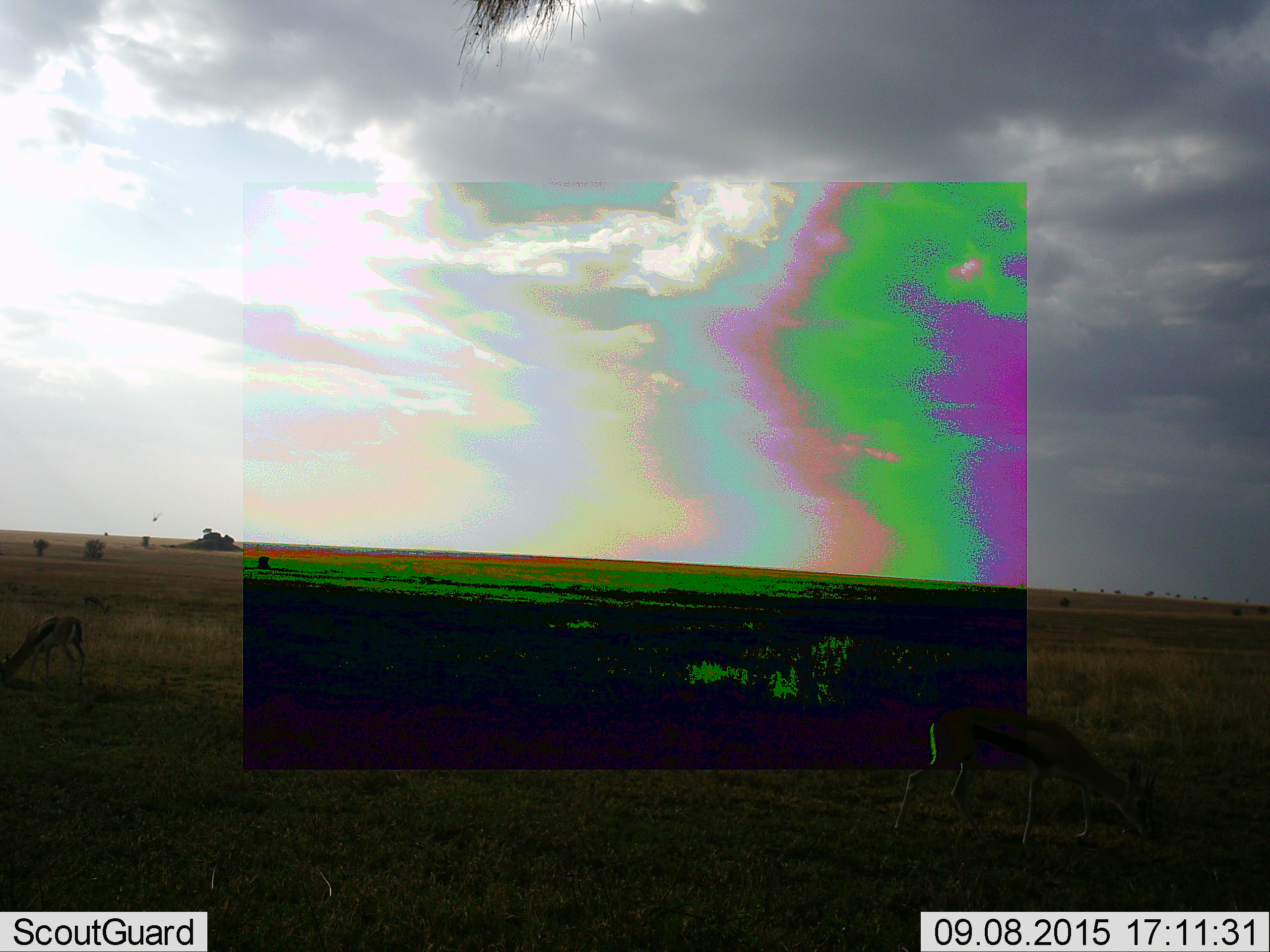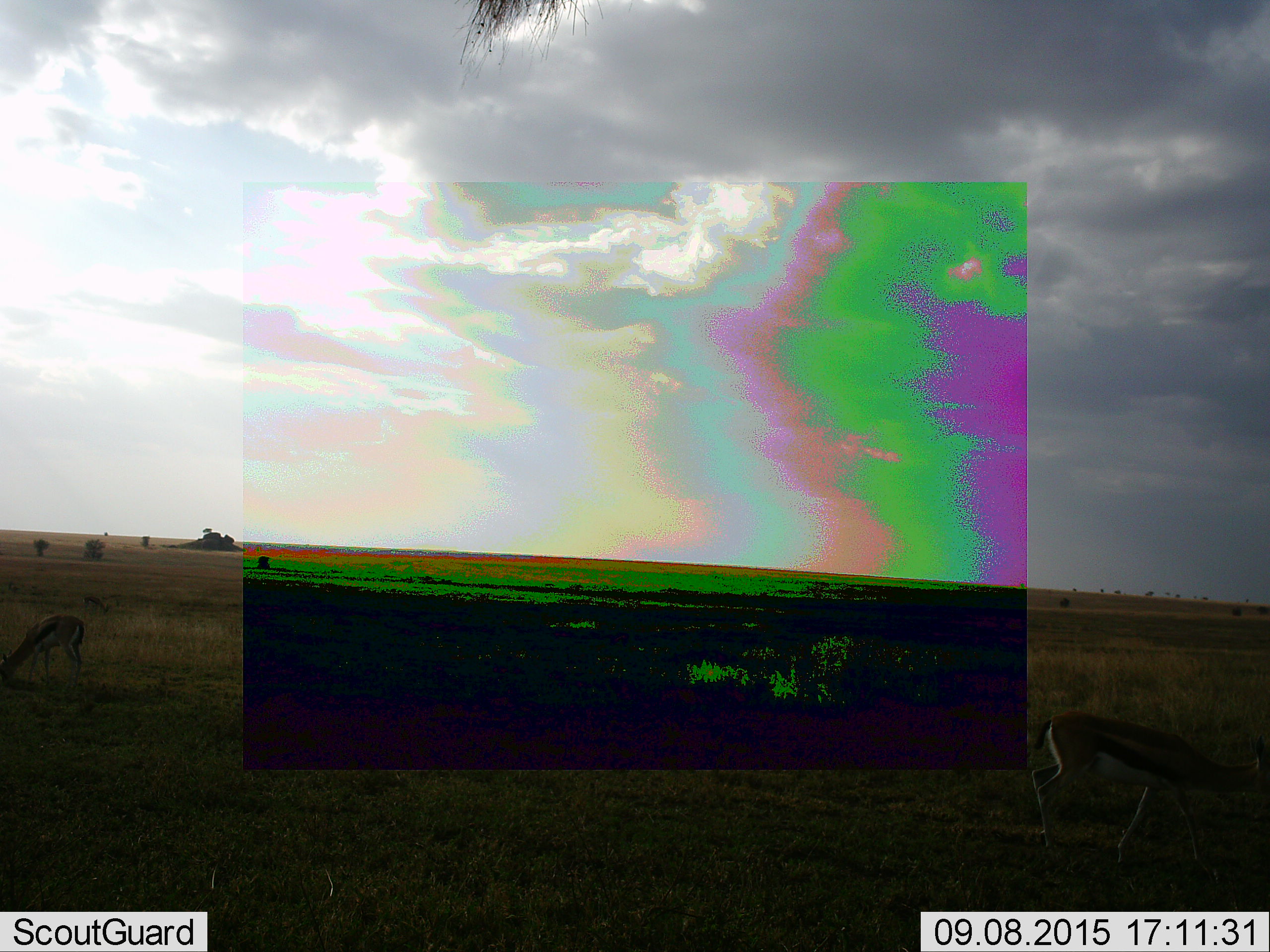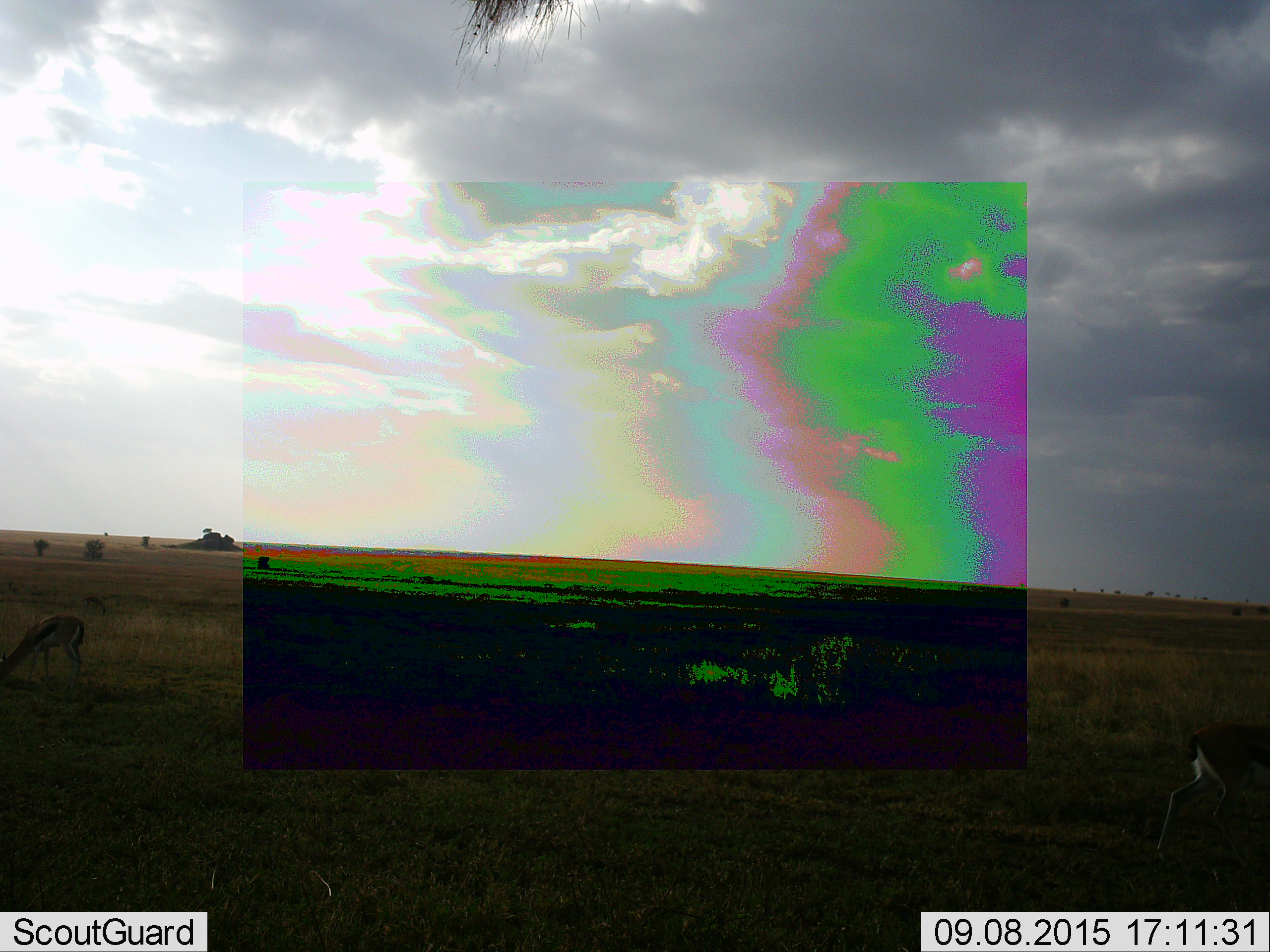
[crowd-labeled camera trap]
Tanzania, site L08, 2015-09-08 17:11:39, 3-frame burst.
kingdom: Animalia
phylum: Chordata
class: Mammalia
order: Artiodactyla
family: Bovidae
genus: Eudorcas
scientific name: Eudorcas thomsonii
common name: thomson's gazelle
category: gazellethomsons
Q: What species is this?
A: Gazellethomsons (thomson's gazelle) (Eudorcas thomsonii).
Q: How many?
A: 2.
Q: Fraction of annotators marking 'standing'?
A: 25%.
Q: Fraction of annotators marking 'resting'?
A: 0%.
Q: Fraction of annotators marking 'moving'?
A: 75%.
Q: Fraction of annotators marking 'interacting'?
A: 0%.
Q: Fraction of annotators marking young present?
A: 0%.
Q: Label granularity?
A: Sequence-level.